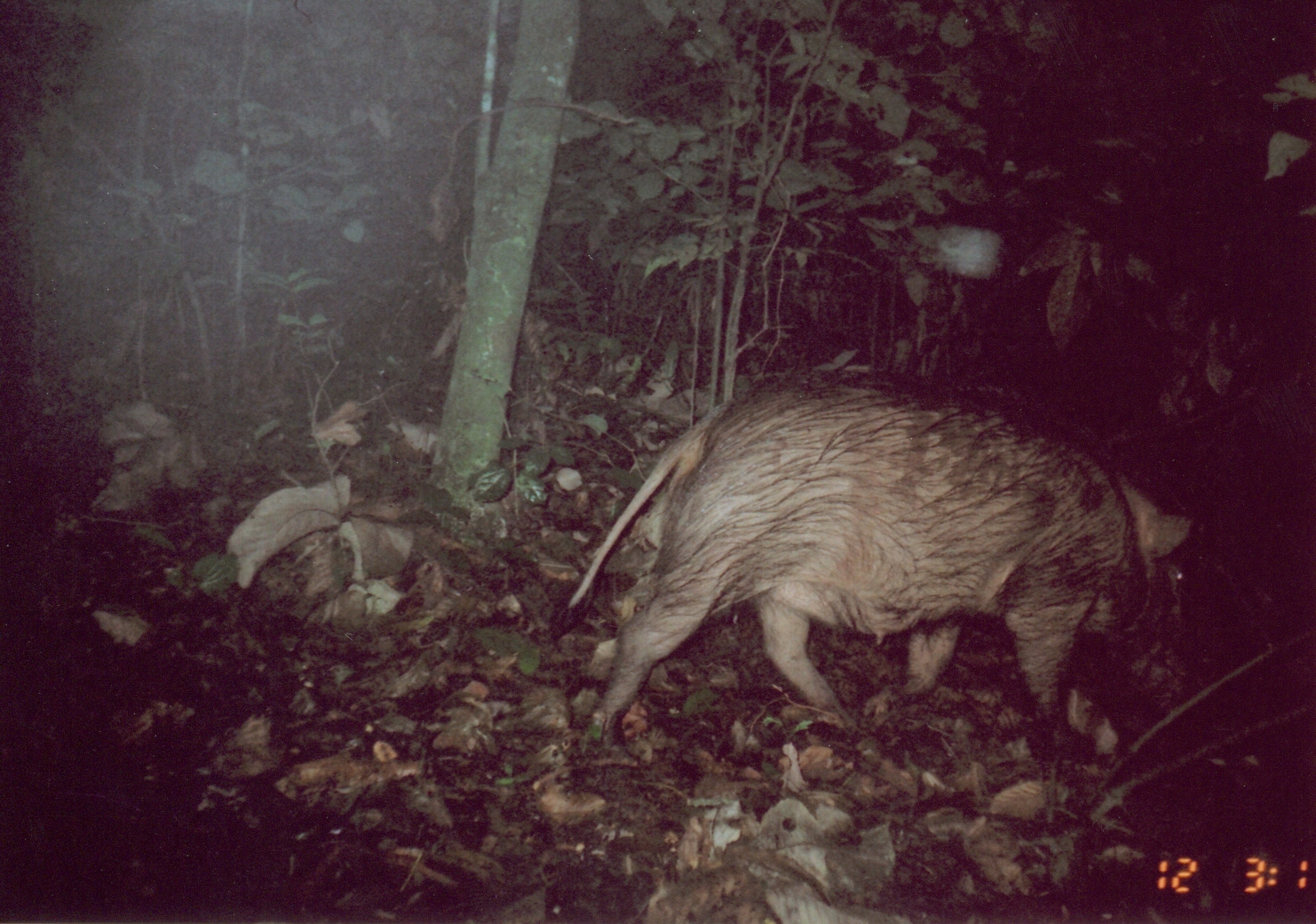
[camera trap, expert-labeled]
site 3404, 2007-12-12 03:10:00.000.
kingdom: Animalia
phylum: Chordata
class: Mammalia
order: Artiodactyla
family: Suidae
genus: Potamochoerus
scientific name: Potamochoerus larvatus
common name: bushpig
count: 1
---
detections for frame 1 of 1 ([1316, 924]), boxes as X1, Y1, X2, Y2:
potamochoerus larvatus: 565, 378, 1198, 764